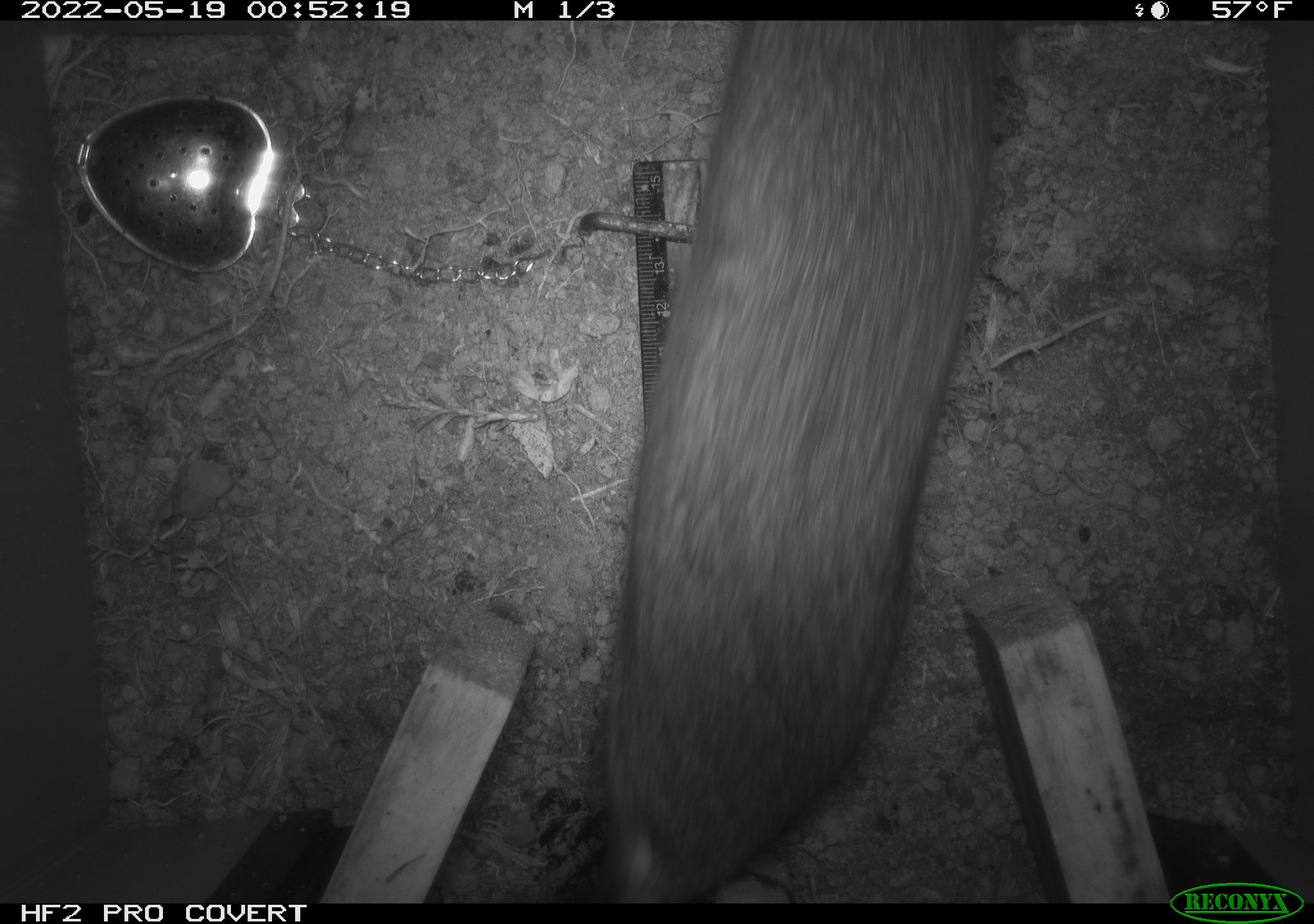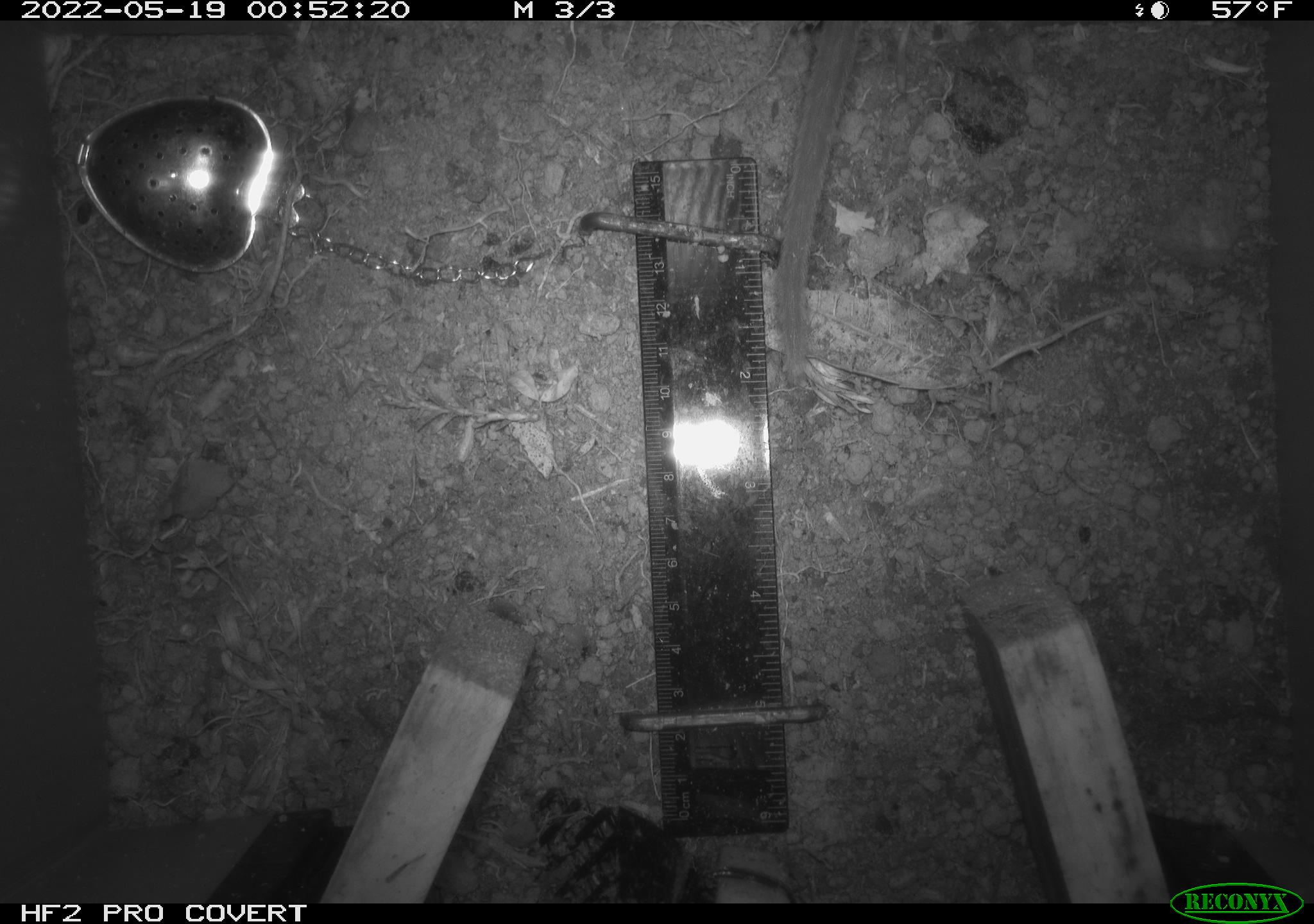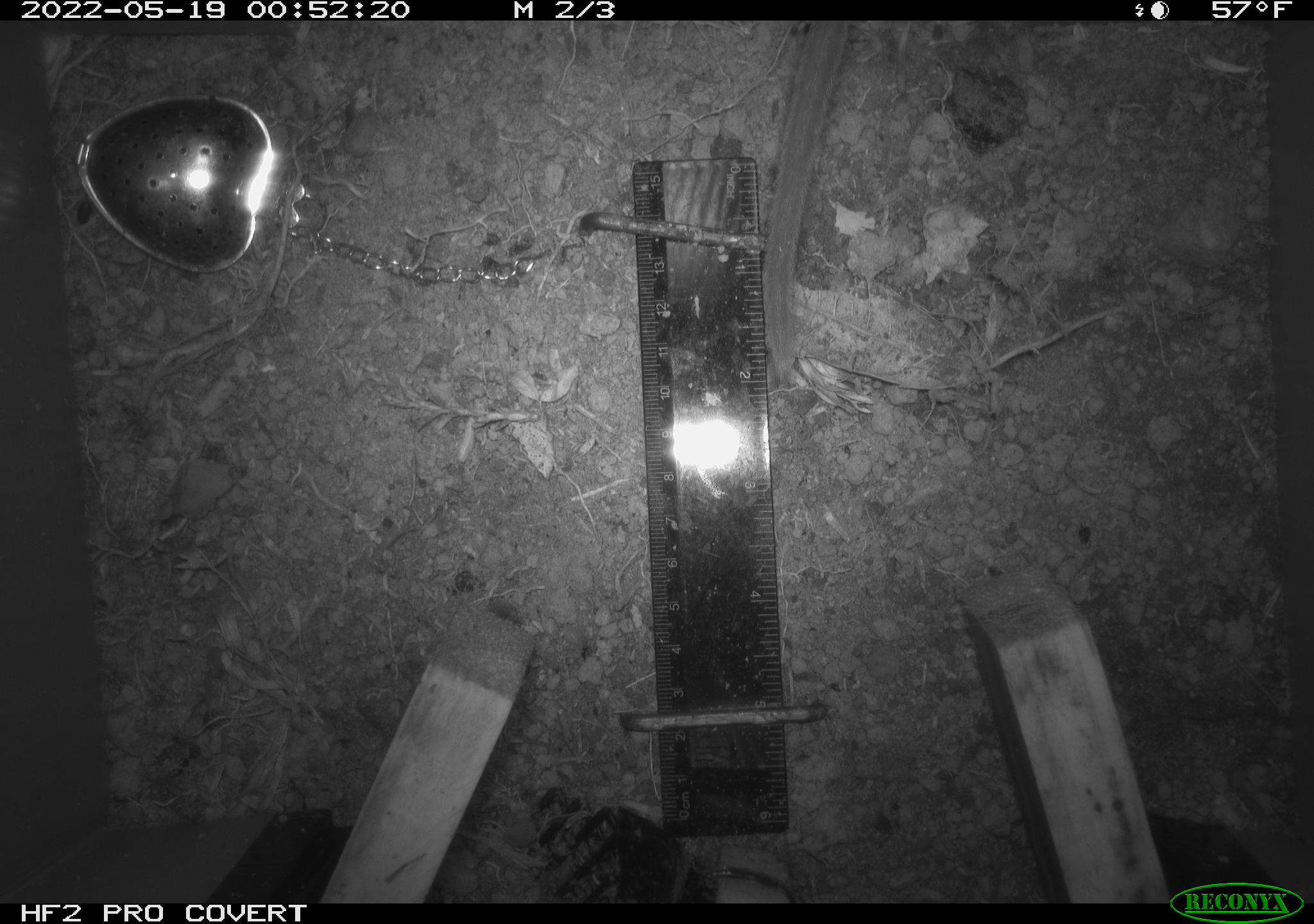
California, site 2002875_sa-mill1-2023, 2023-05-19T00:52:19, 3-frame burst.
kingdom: Animalia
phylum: Chordata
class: Mammalia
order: Rodentia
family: Cricetidae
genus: Neotoma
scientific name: Neotoma fuscipes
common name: dusky-footed woodrat